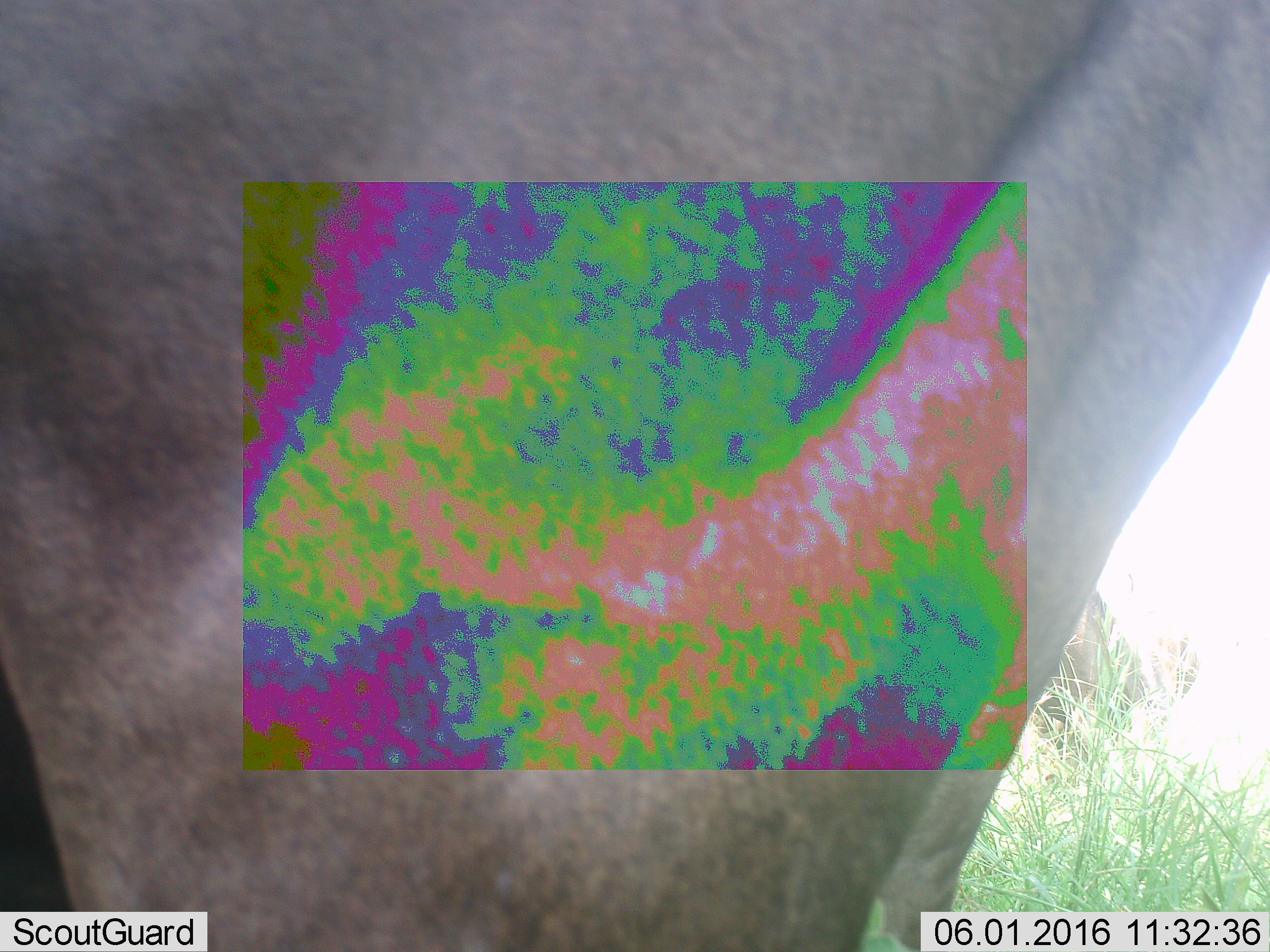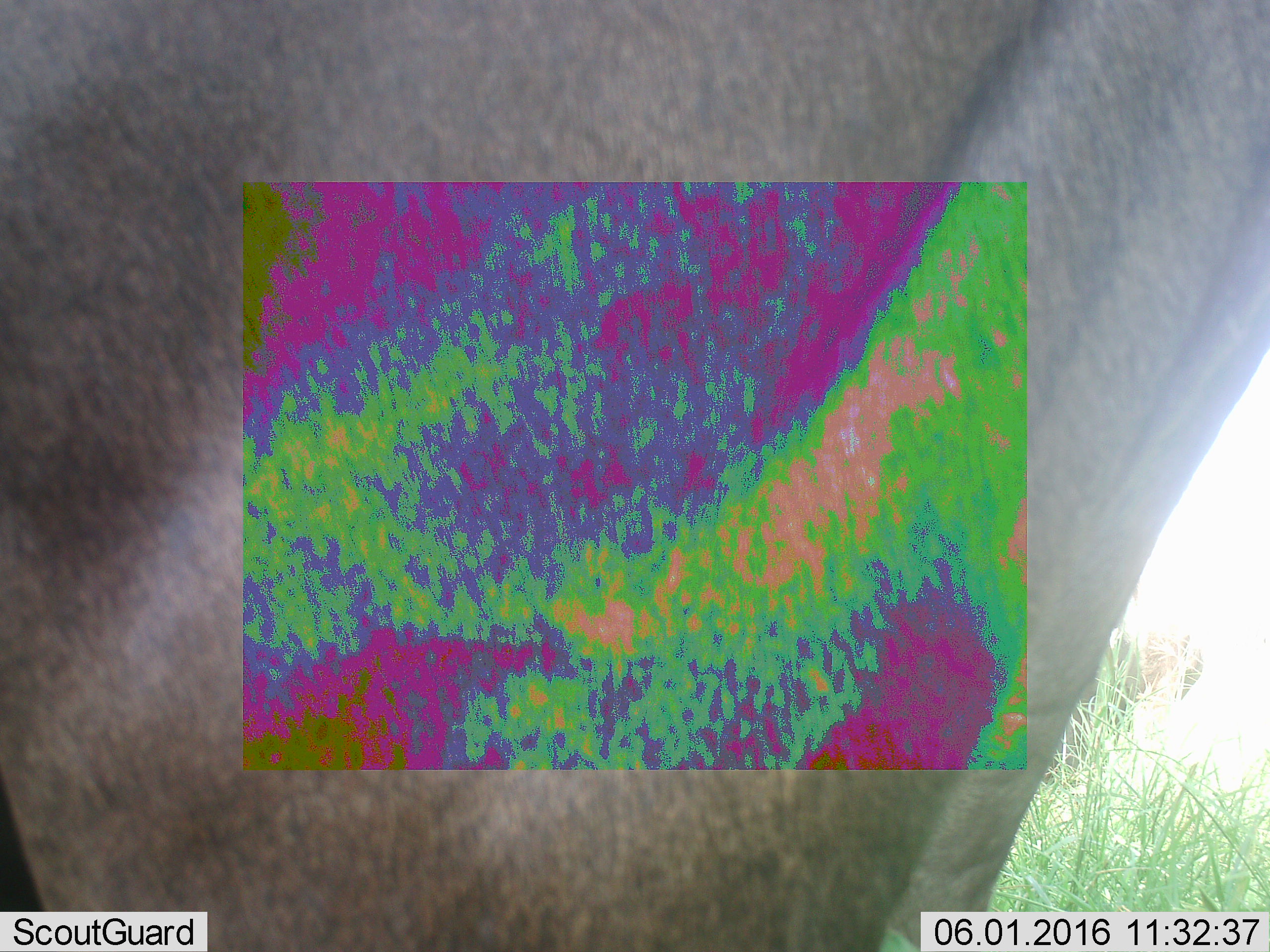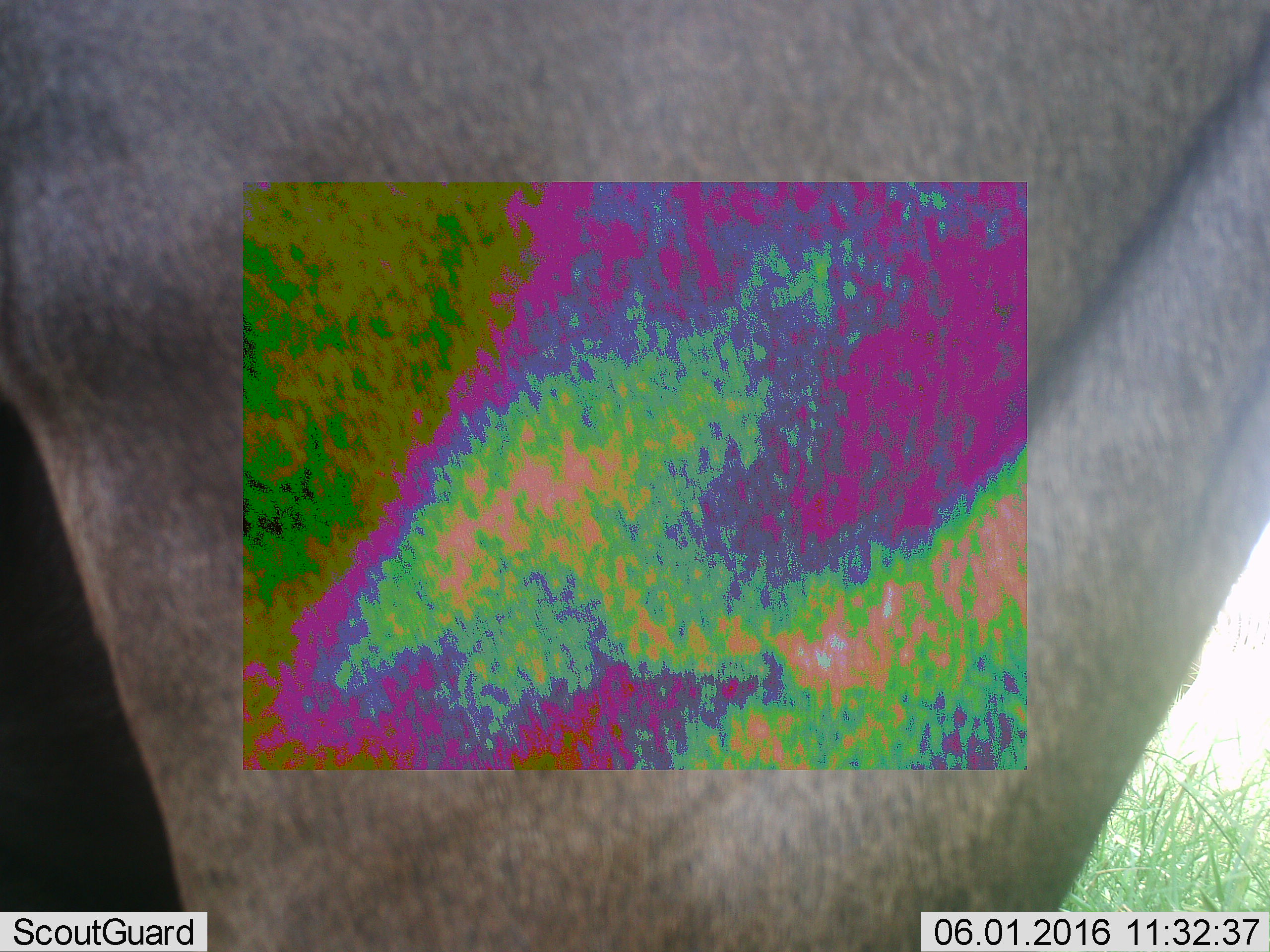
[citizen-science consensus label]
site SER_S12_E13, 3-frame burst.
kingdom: Animalia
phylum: Chordata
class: Mammalia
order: Artiodactyla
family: Bovidae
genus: Connochaetes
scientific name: Connochaetes taurinus taurinus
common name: blue wildebeest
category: wildebeestblue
Wildebeestblue (blue wildebeest) (Connochaetes taurinus taurinus), count 2. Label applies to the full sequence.